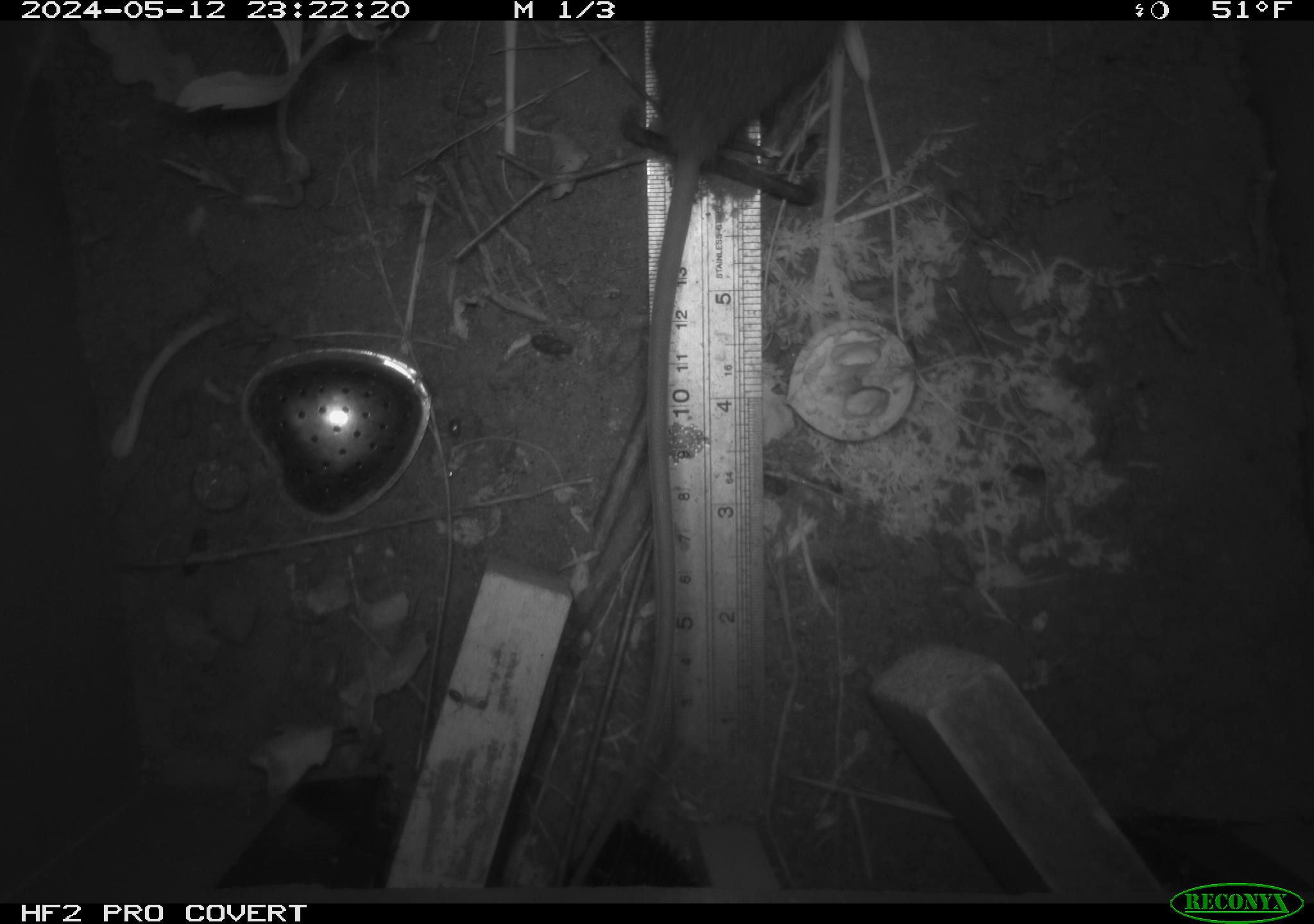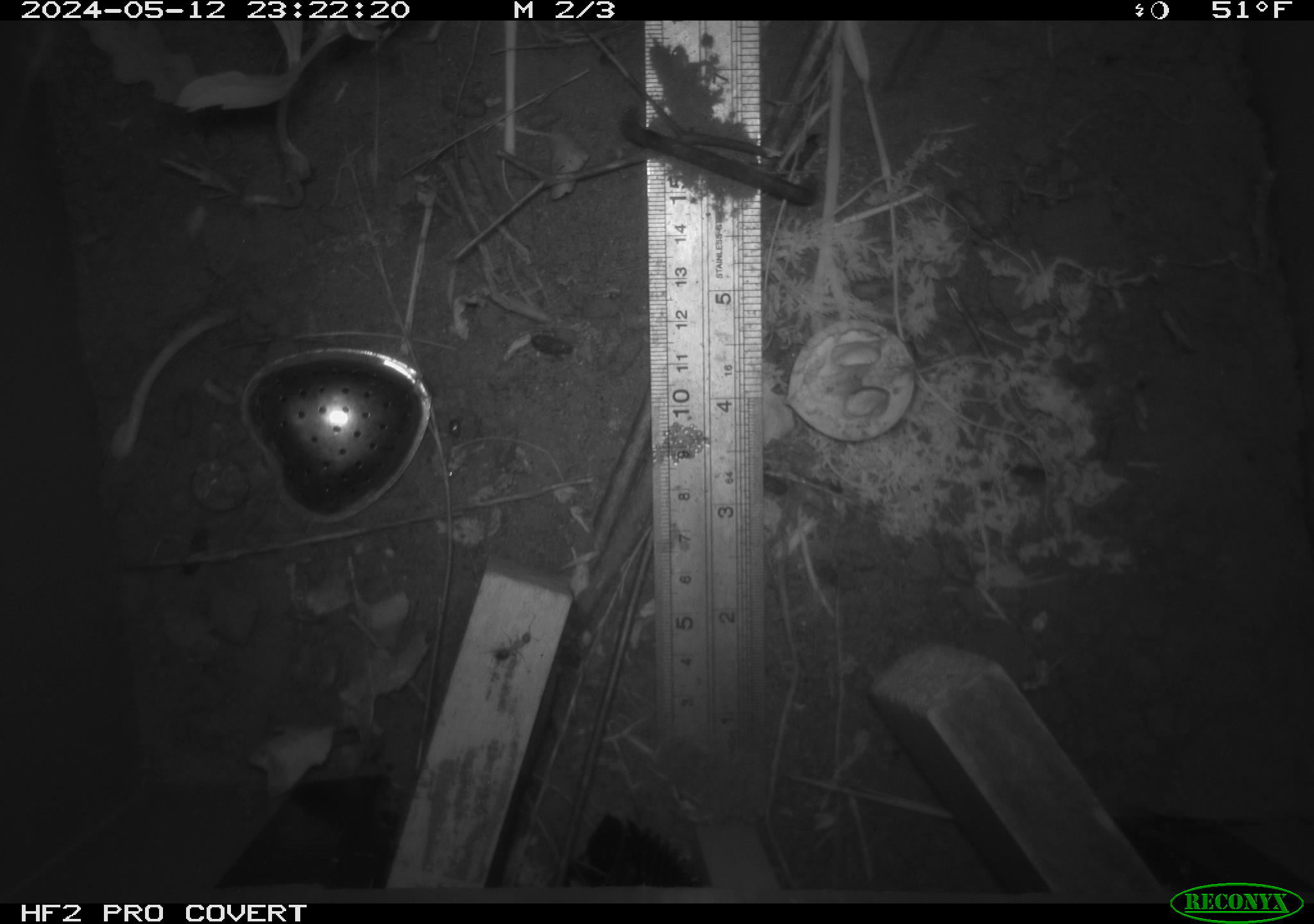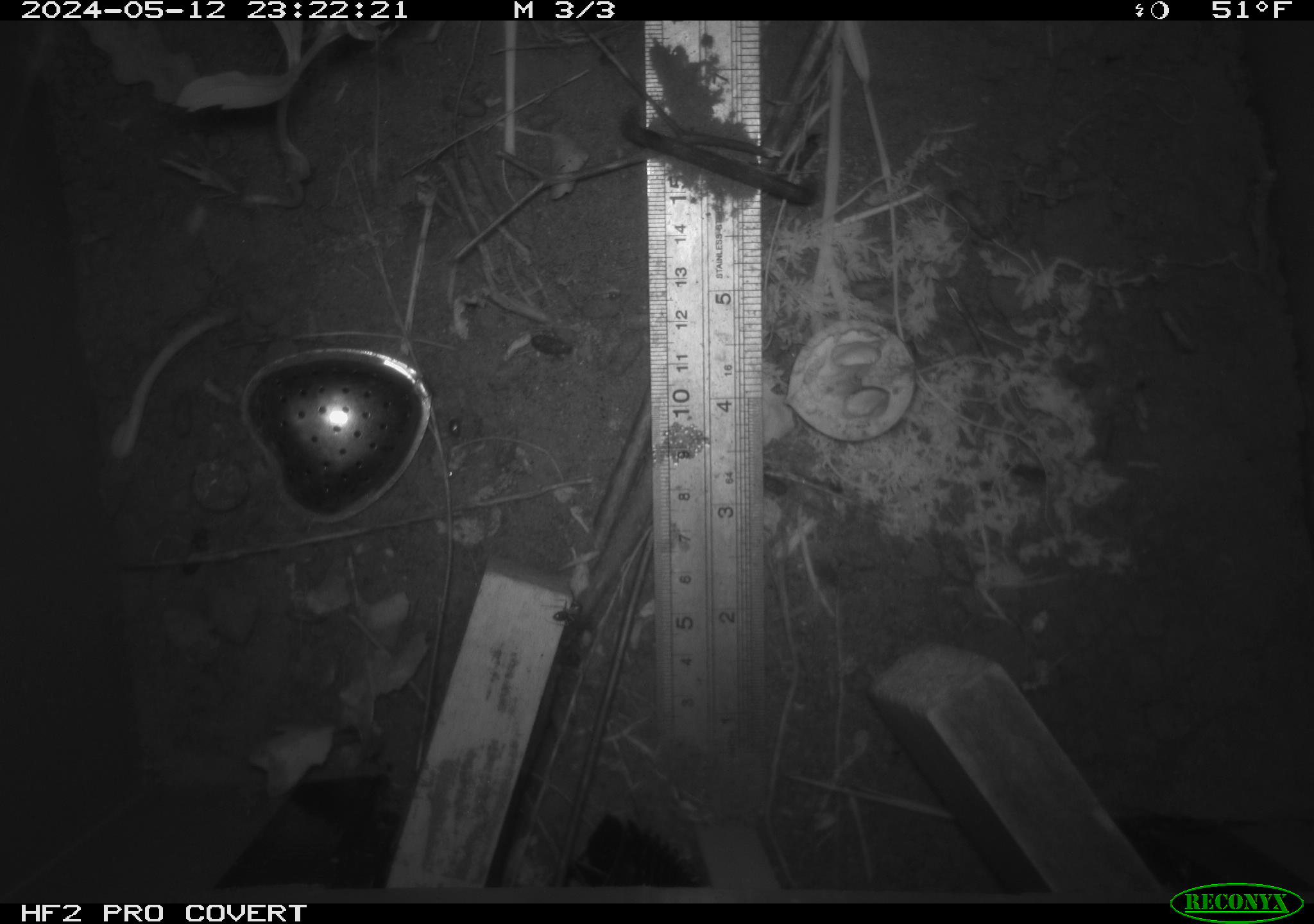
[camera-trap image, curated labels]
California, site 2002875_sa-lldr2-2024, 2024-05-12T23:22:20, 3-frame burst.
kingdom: Animalia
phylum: Chordata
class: Mammalia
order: Rodentia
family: Muridae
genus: Rattus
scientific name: Rattus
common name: rat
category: rattus species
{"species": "rattus species (rat) (Rattus)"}